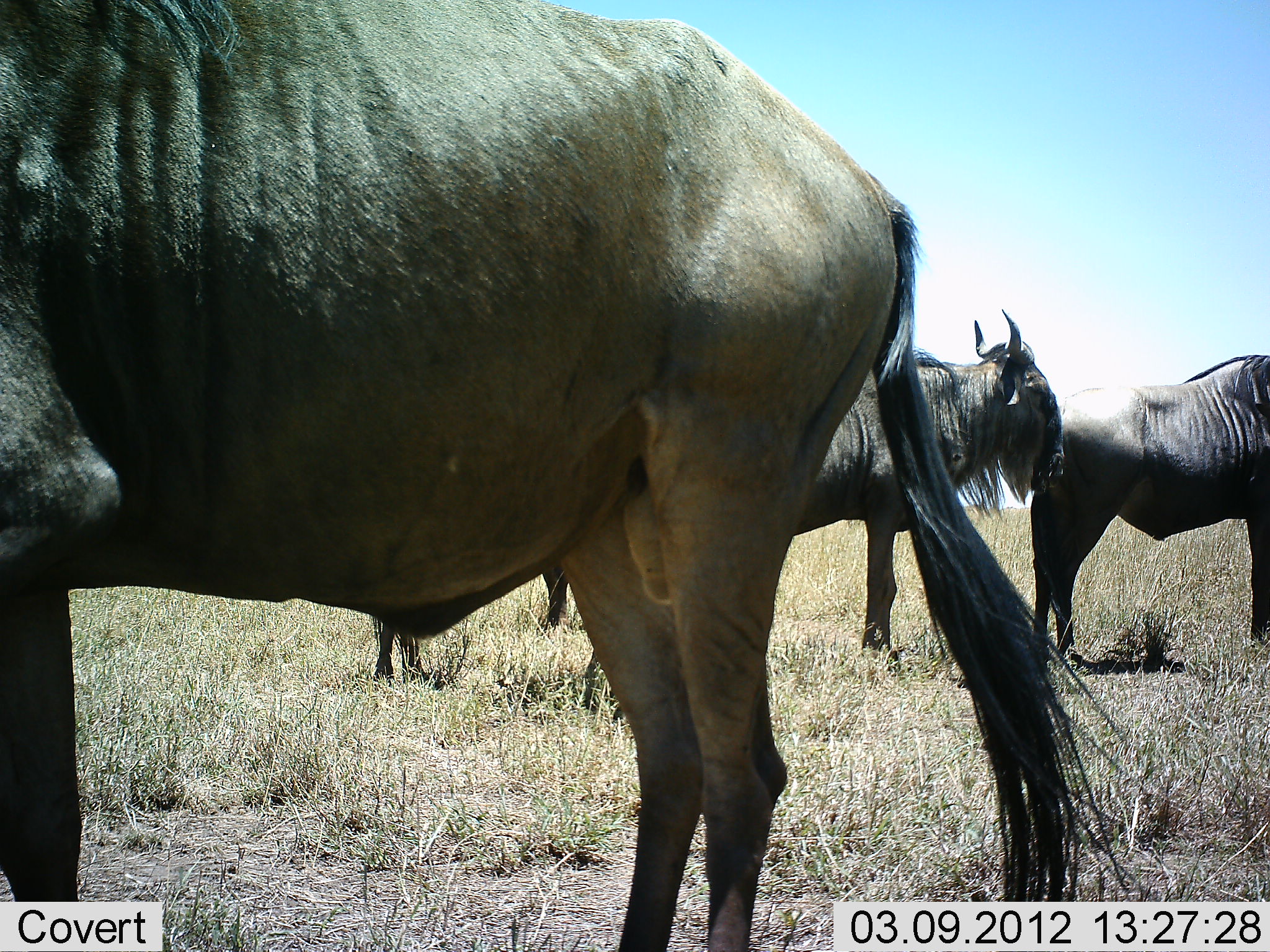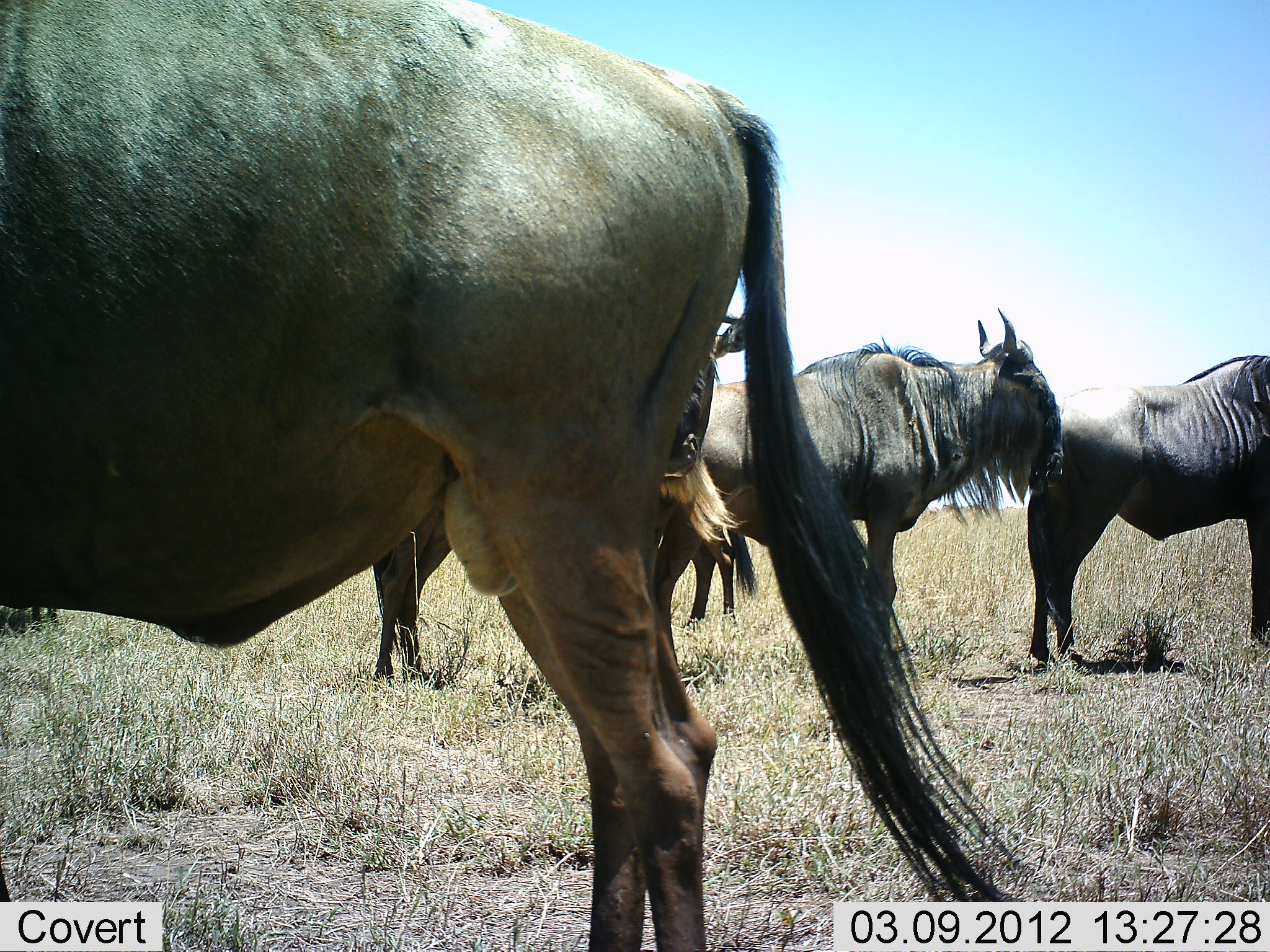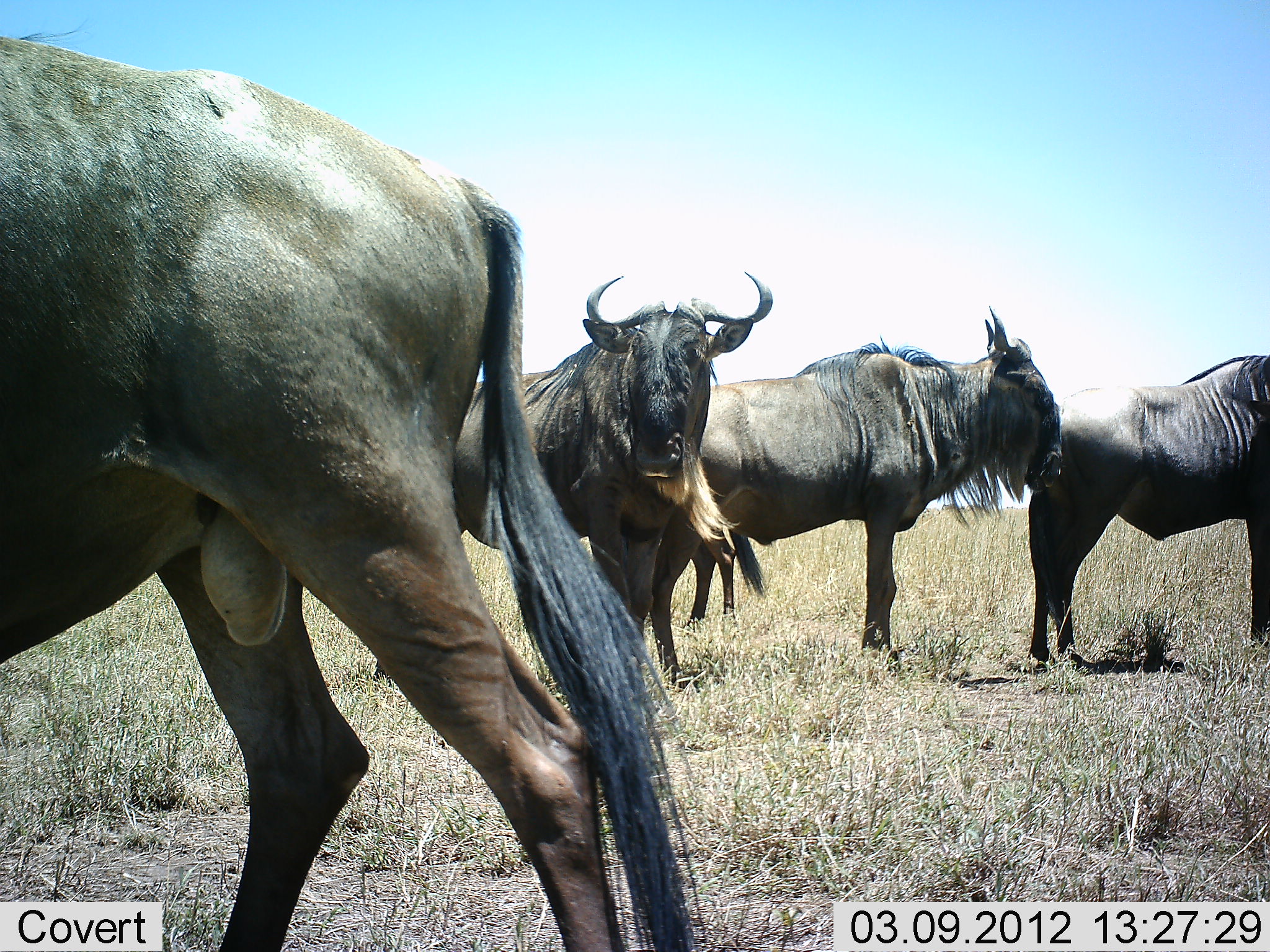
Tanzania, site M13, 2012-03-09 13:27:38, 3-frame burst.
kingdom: Animalia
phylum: Chordata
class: Mammalia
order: Artiodactyla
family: Bovidae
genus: Connochaetes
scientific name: Connochaetes taurinus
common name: blue wildebeest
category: wildebeest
Wildebeest (blue wildebeest) (Connochaetes taurinus), count 5. Behavior (volunteer vote fractions): standing 100%, resting 0%, moving 62%, interacting 0%. Young present (vote fraction): 0%. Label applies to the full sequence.